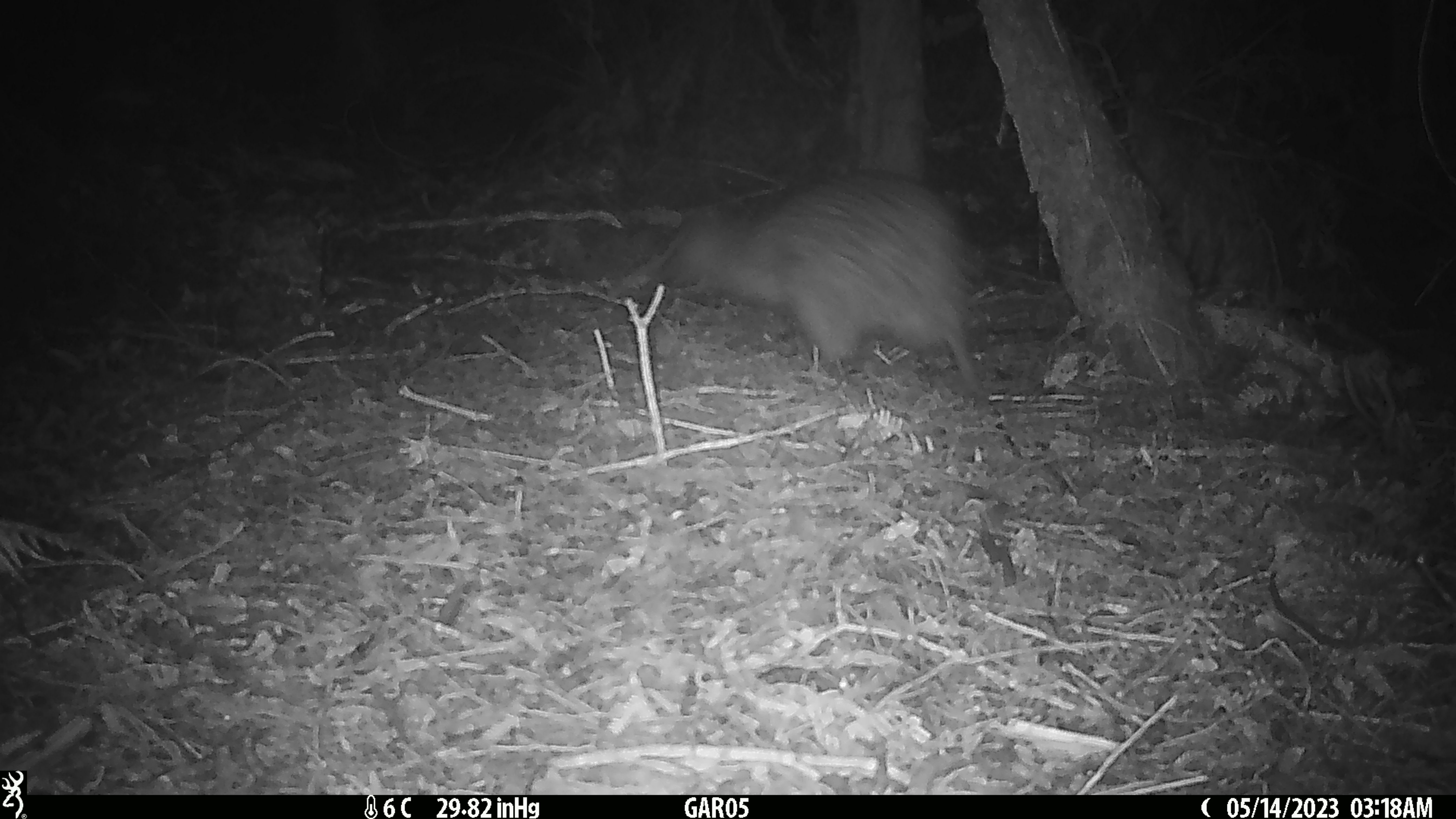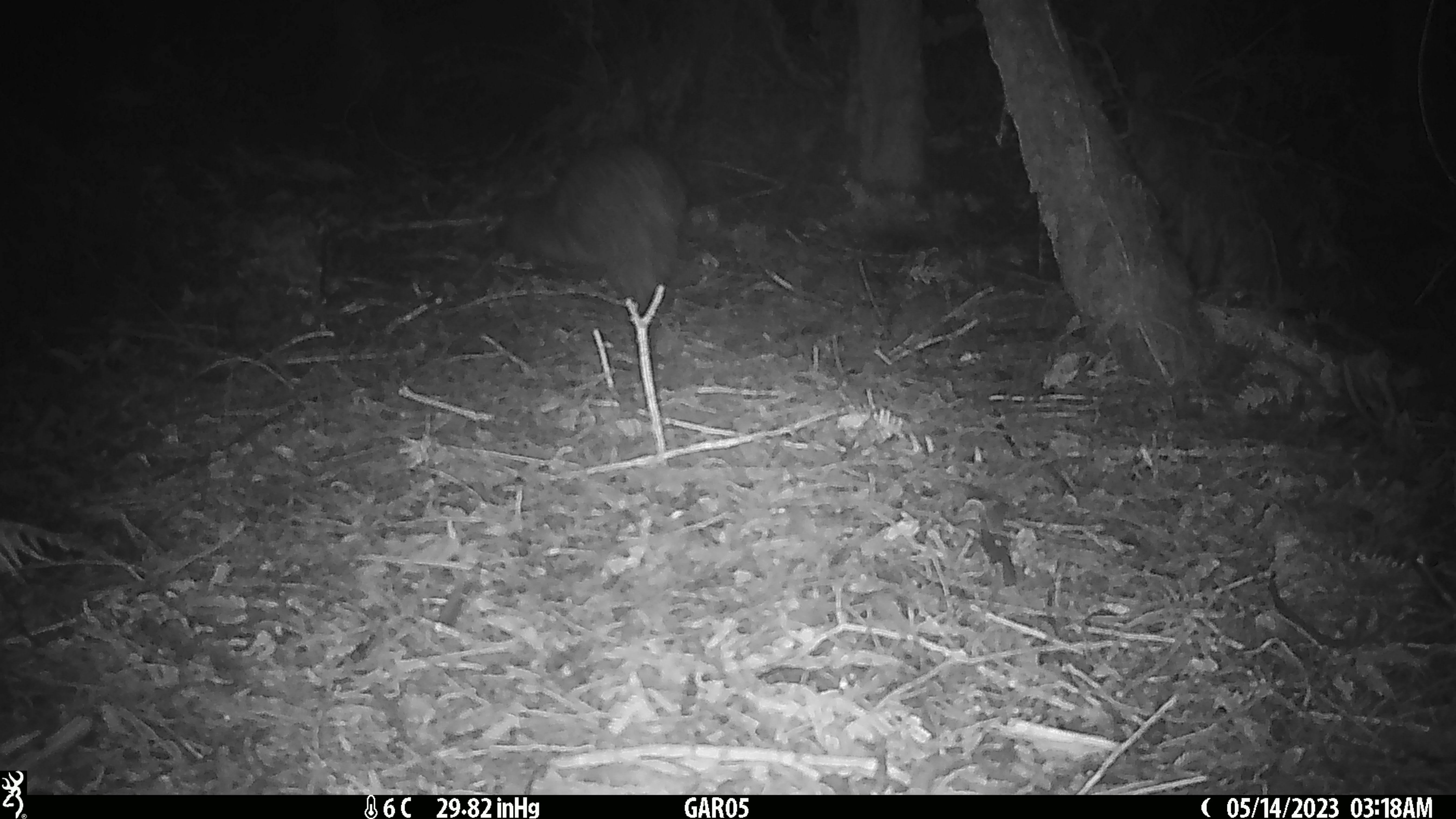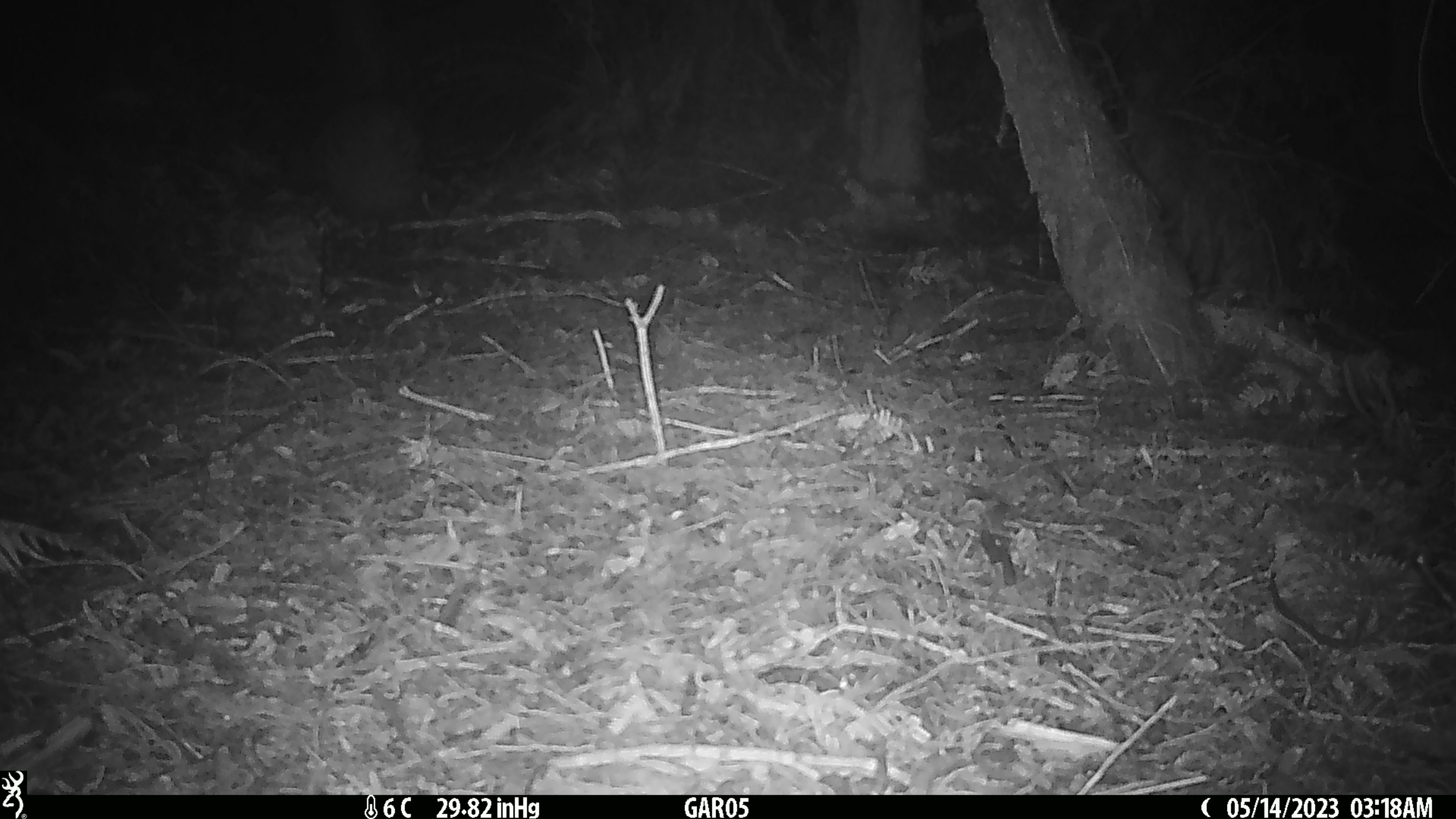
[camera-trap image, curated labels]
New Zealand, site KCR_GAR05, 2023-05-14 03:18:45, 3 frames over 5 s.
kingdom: Animalia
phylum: Chordata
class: Aves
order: Apterygiformes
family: Apterygidae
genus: Apteryx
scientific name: Apteryx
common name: kiwi